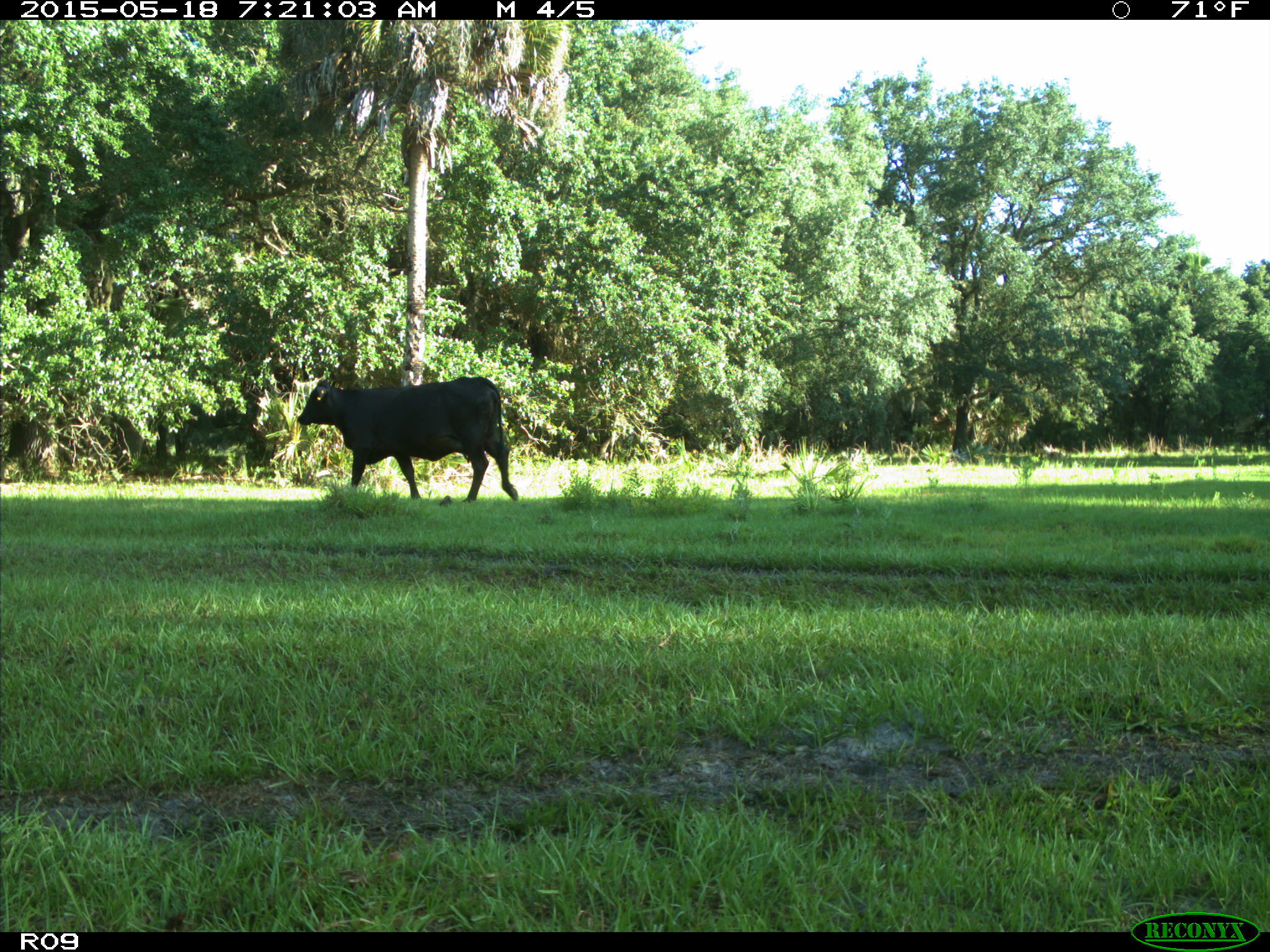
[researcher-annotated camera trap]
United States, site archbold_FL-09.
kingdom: Animalia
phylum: Chordata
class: Mammalia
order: Artiodactyla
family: Bovidae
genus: Bos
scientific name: Bos taurus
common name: domestic cow